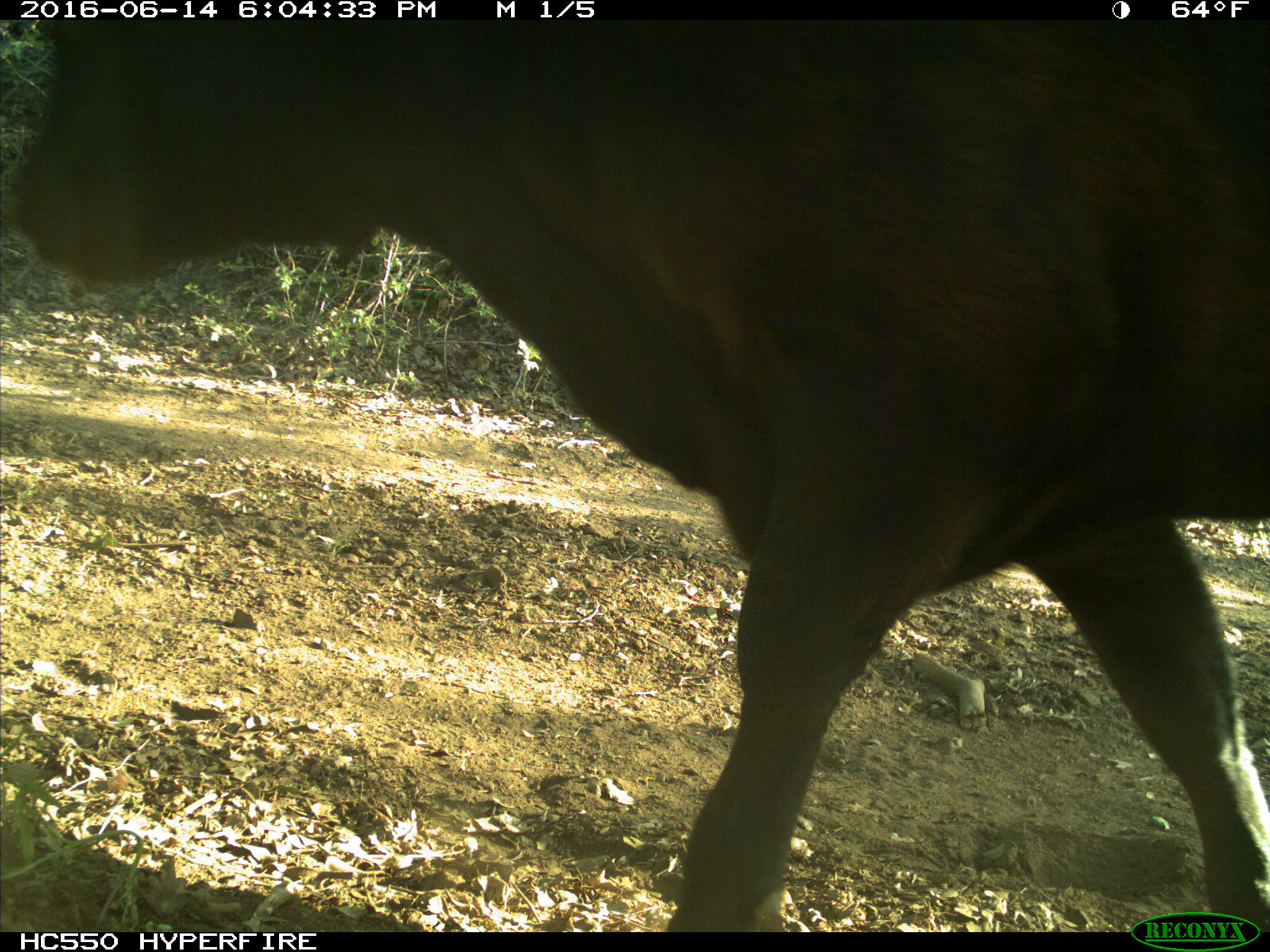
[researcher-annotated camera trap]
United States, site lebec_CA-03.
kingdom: Animalia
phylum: Chordata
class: Mammalia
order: Artiodactyla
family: Bovidae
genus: Bos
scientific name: Bos taurus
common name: domestic cow